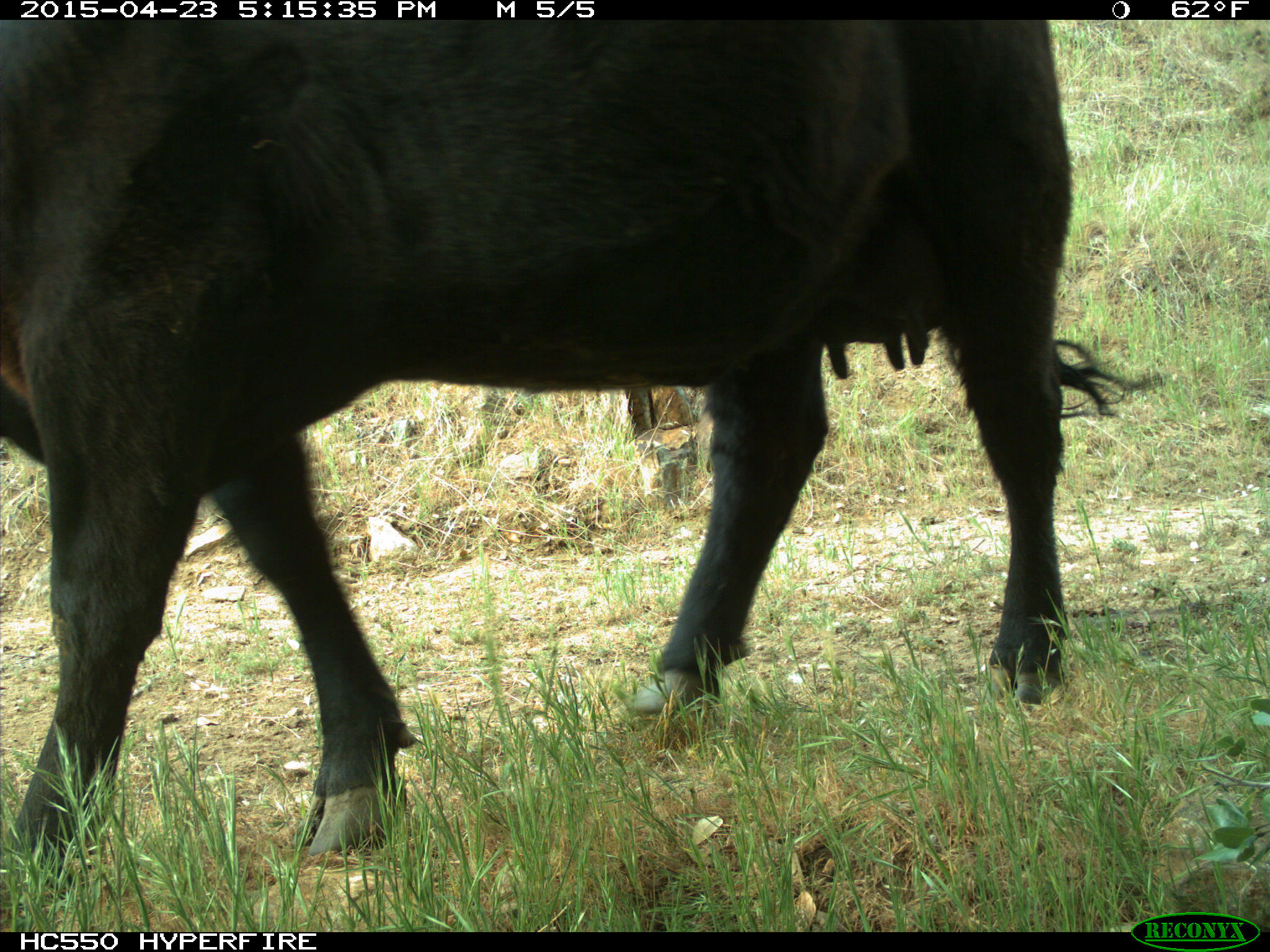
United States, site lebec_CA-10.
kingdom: Animalia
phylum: Chordata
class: Mammalia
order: Artiodactyla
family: Bovidae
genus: Bos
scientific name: Bos taurus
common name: domestic cow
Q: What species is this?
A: Bos taurus (domestic cow).